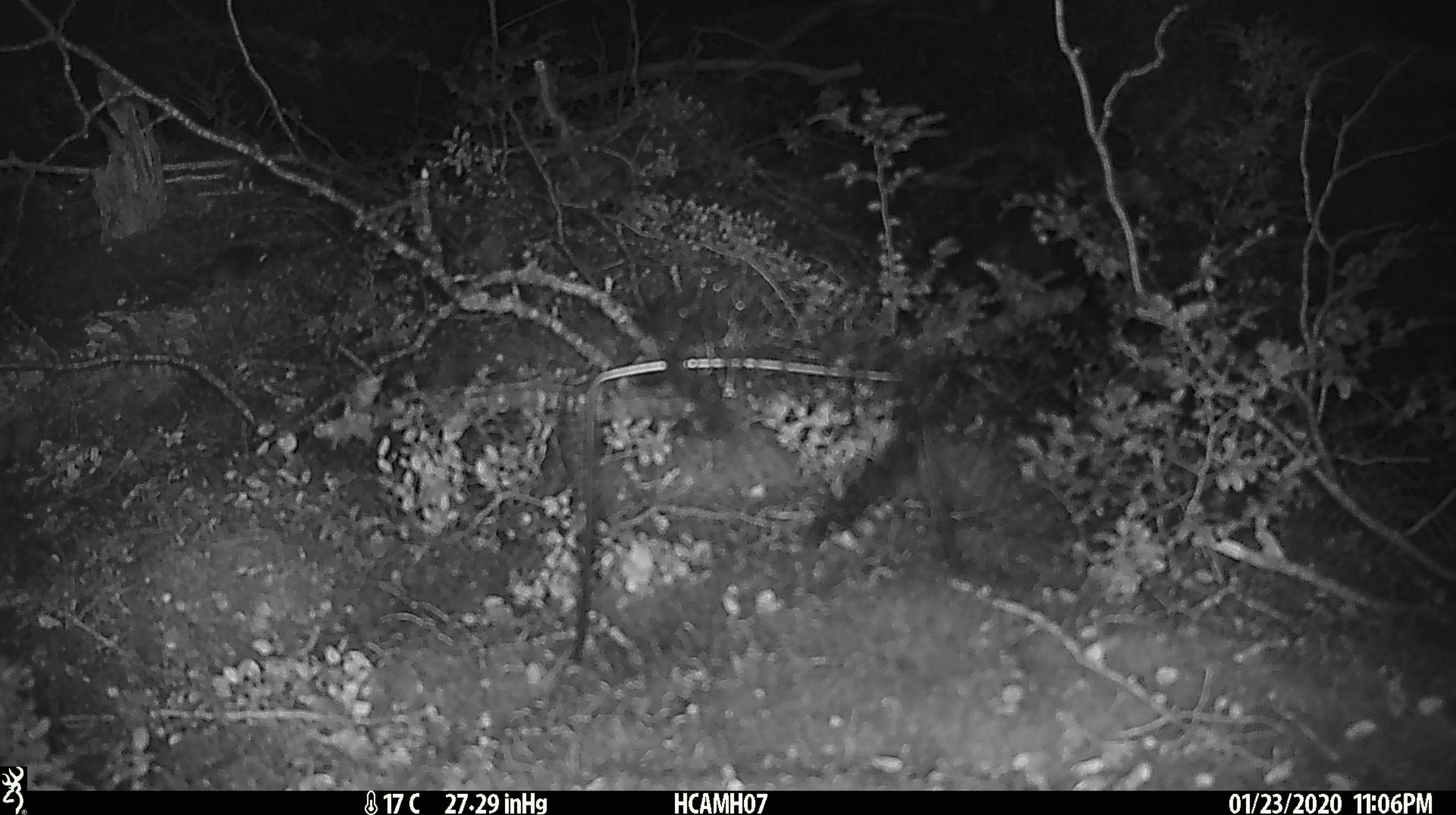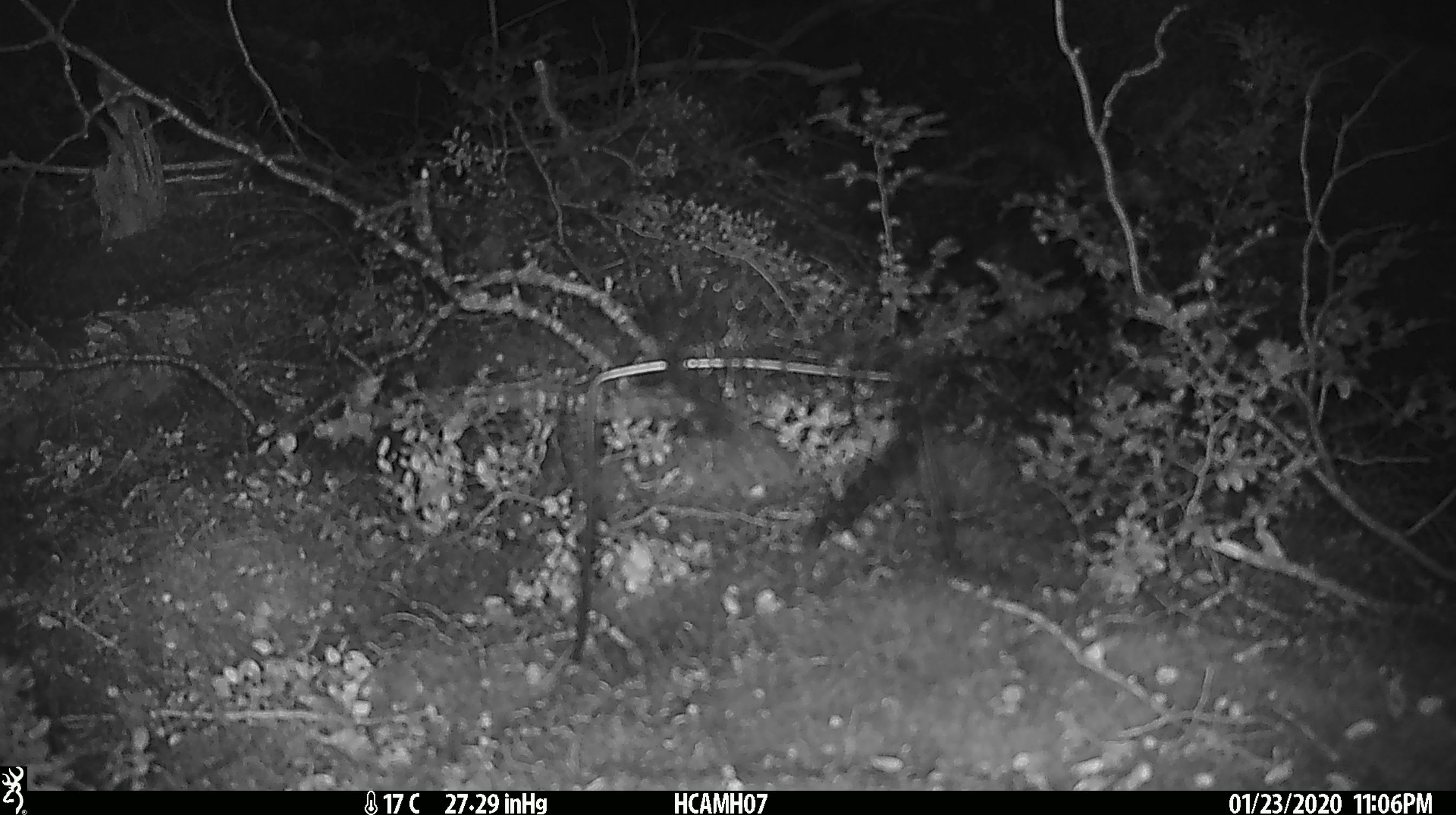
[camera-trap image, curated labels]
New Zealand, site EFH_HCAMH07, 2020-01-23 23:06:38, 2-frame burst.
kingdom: Animalia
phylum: Chordata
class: Mammalia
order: Rodentia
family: Muridae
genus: Mus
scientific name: Mus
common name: mouse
Mouse (Mus).